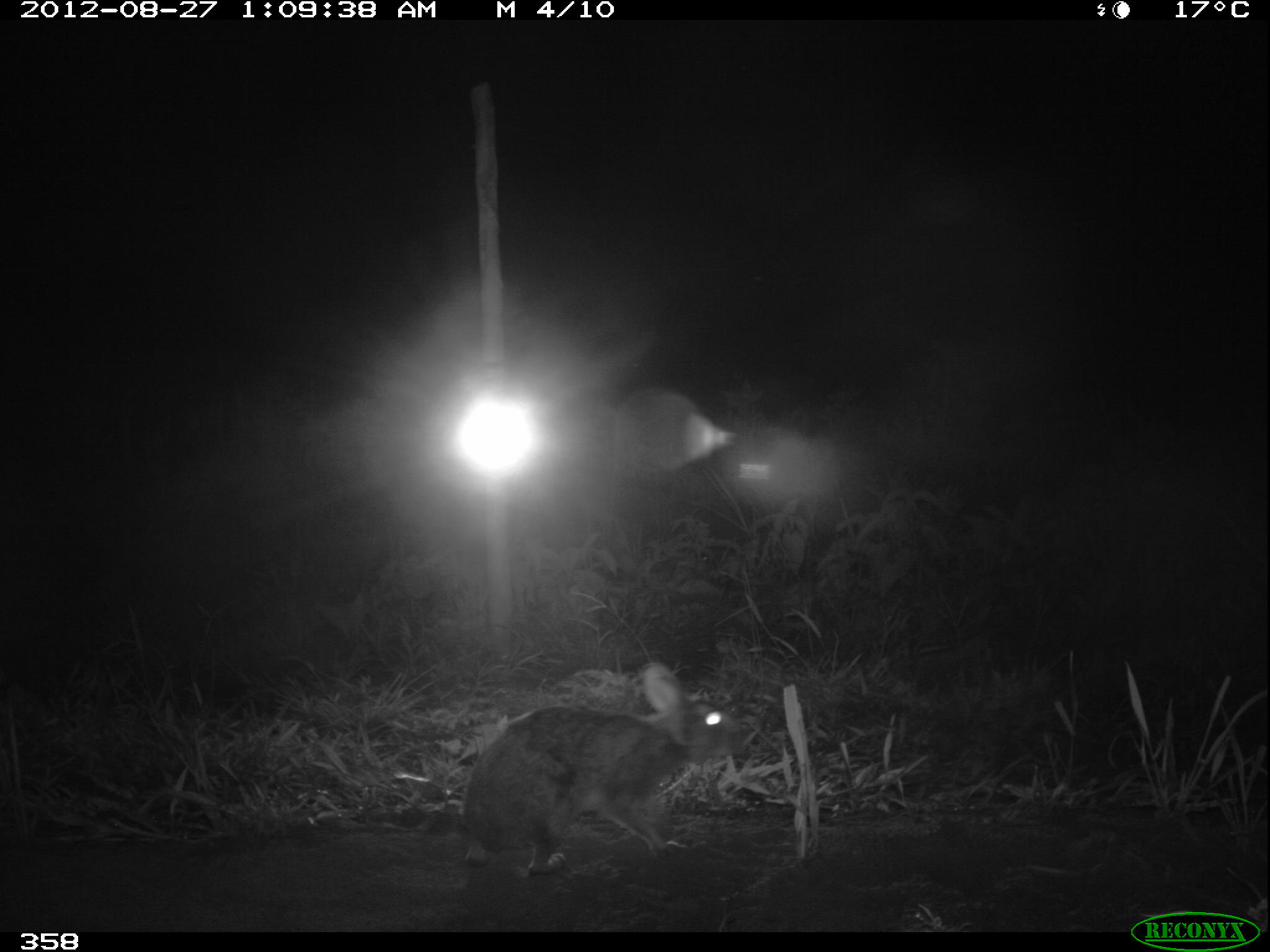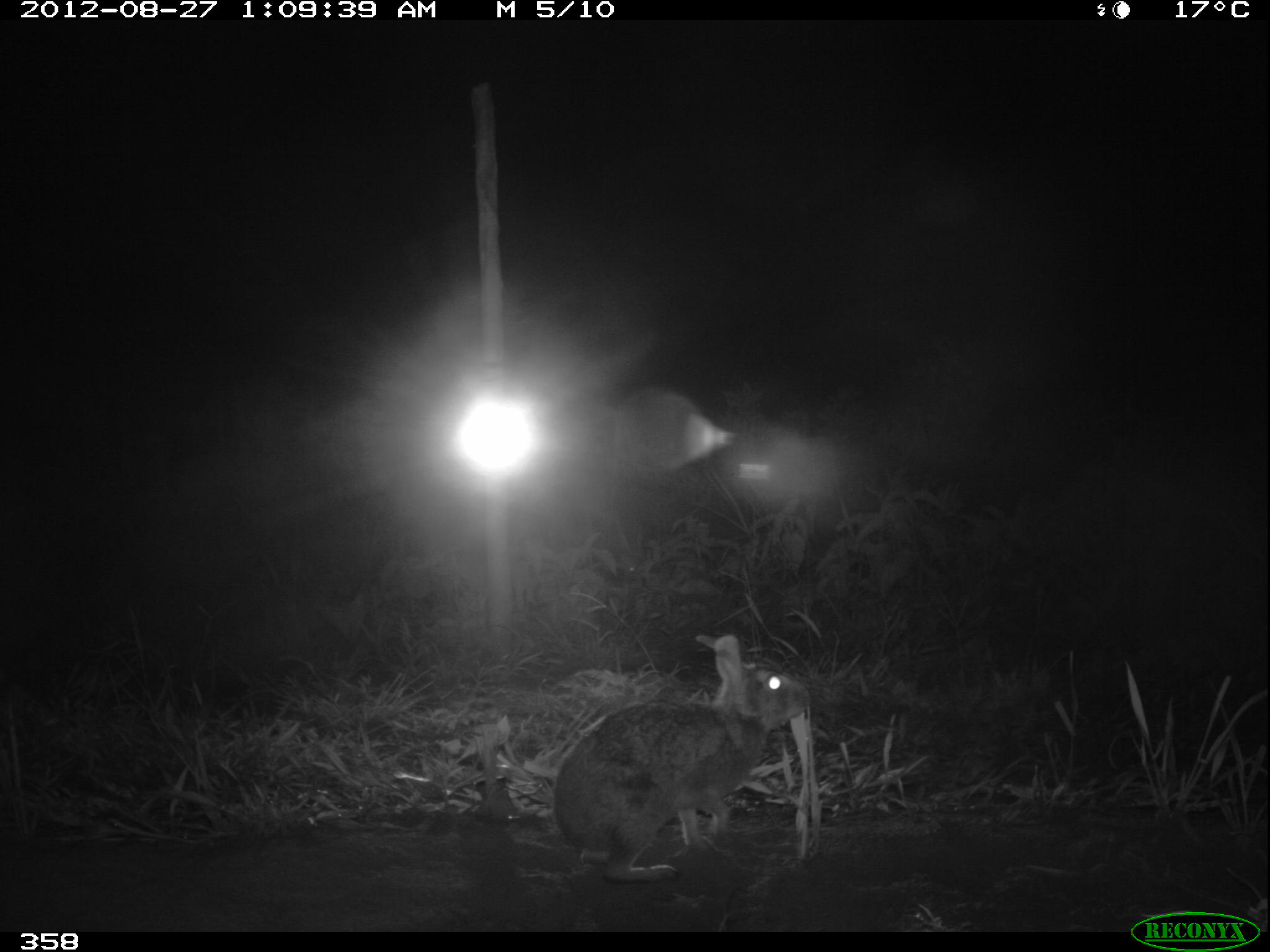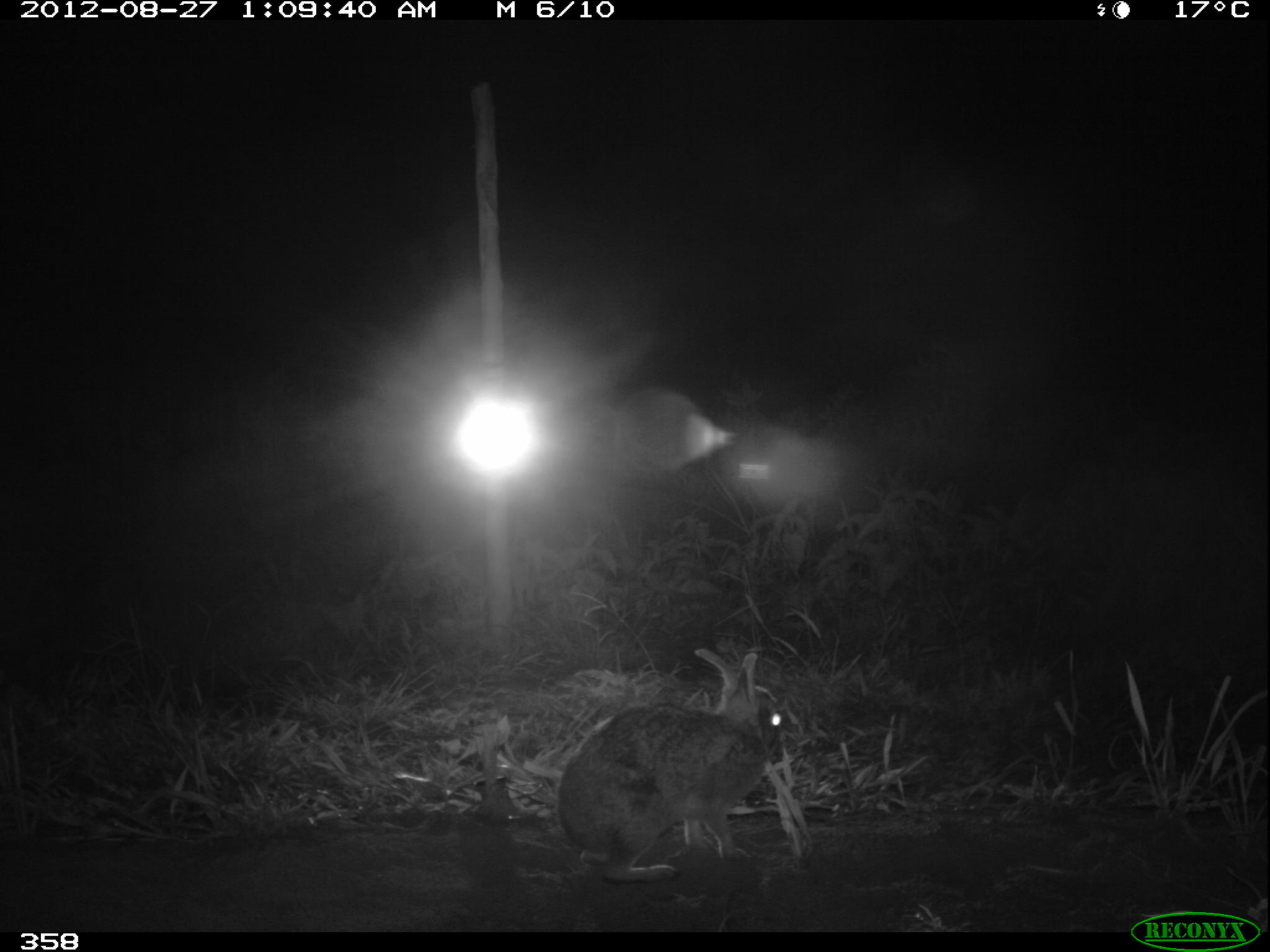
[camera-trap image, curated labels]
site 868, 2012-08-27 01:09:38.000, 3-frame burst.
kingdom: Animalia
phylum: Chordata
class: Mammalia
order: Lagomorpha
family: Leporidae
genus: Sylvilagus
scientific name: Sylvilagus brasiliensis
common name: tapeti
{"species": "Sylvilagus brasiliensis (tapeti)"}